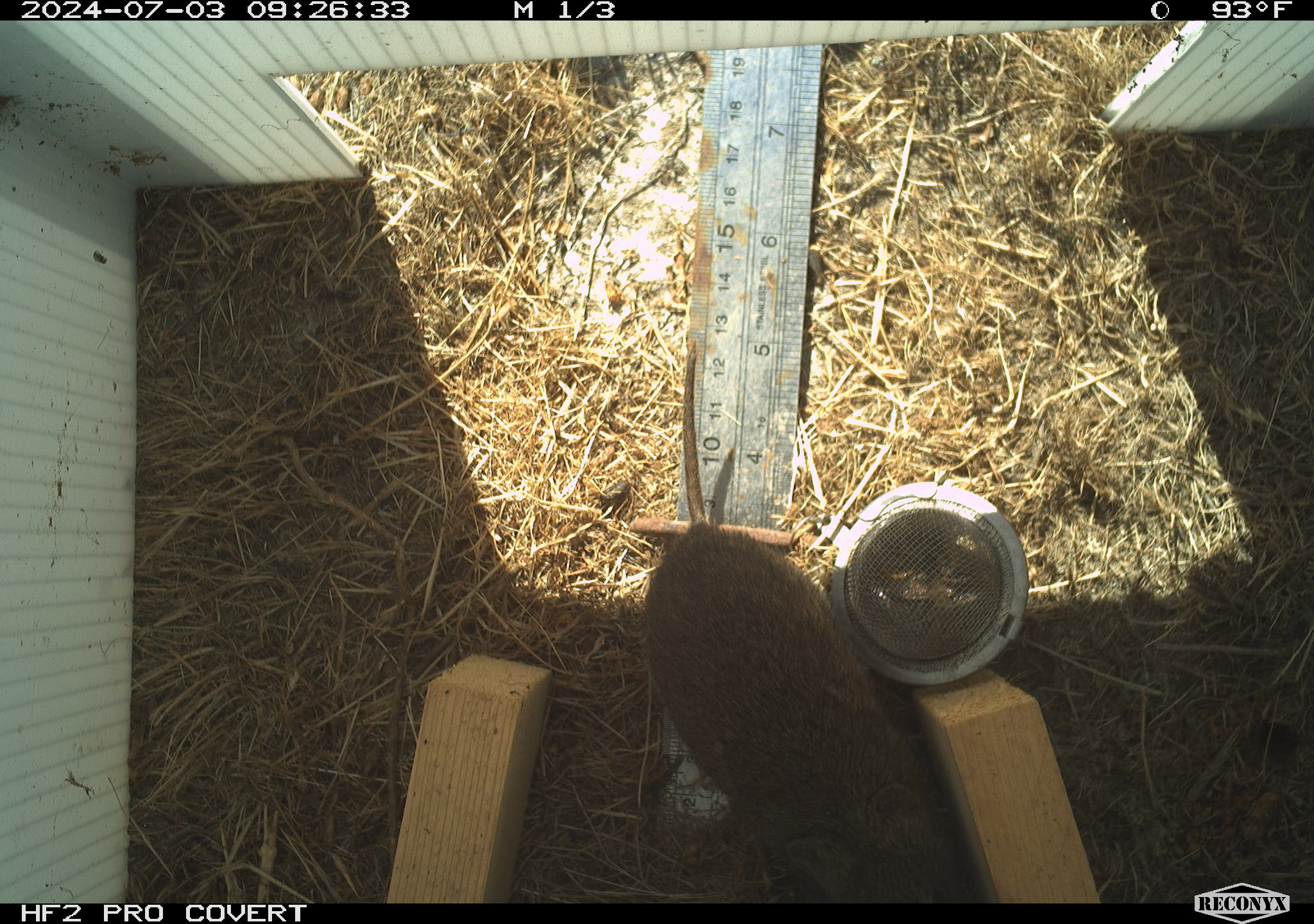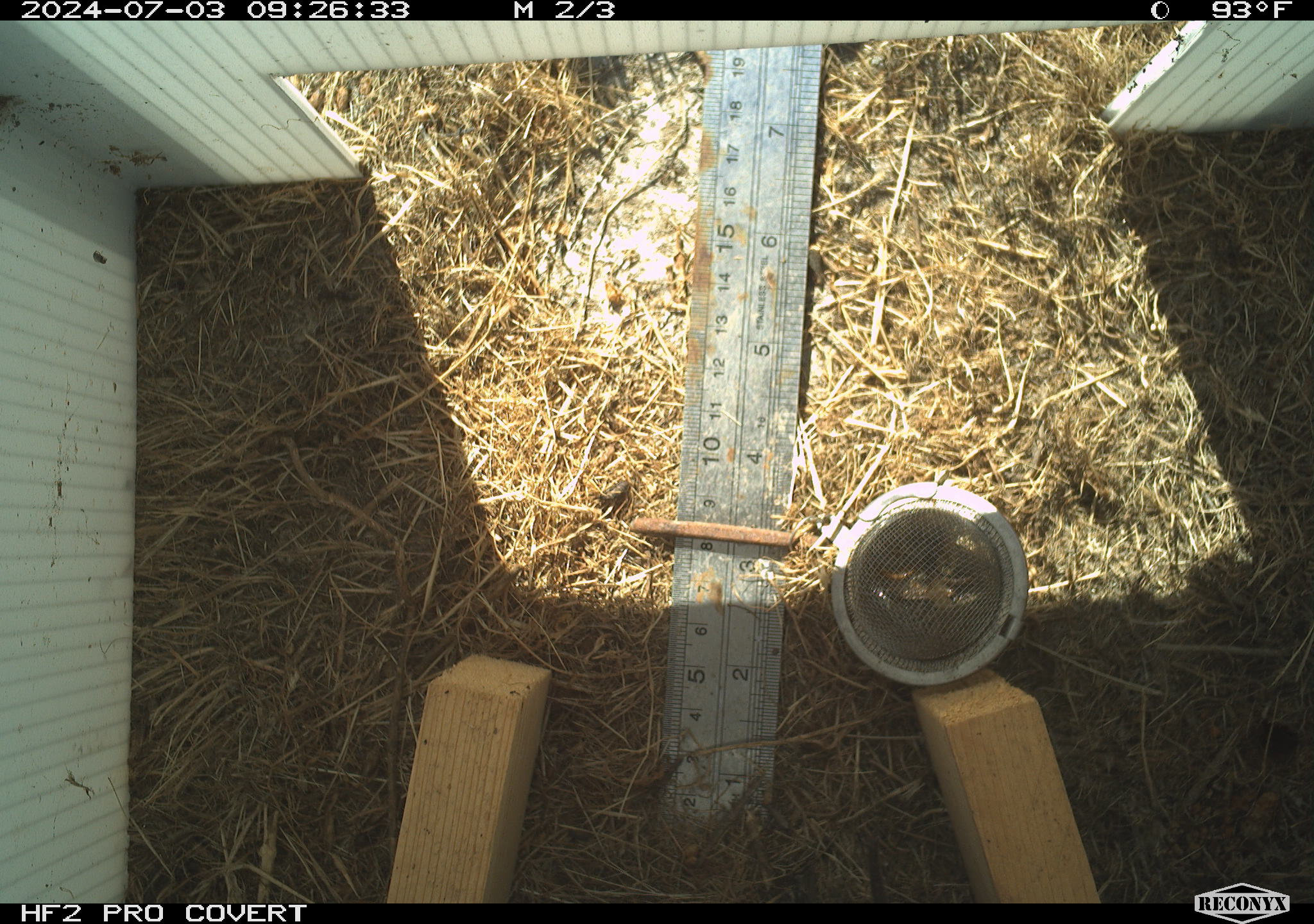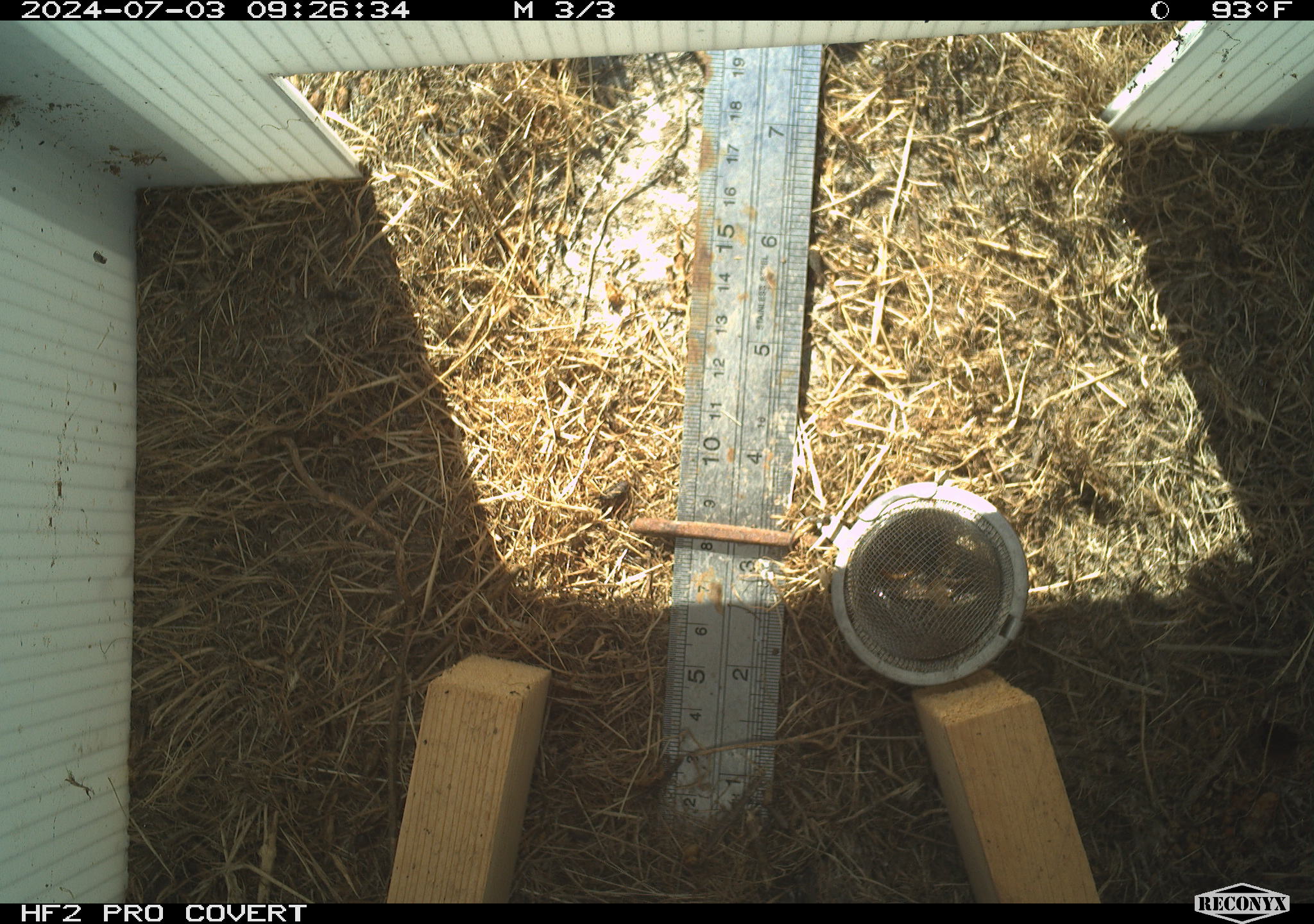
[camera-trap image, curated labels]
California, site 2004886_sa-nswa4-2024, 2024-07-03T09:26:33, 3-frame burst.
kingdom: Animalia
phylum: Chordata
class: Mammalia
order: Rodentia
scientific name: Rodentia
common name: rodent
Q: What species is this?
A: Rodent (Rodentia).